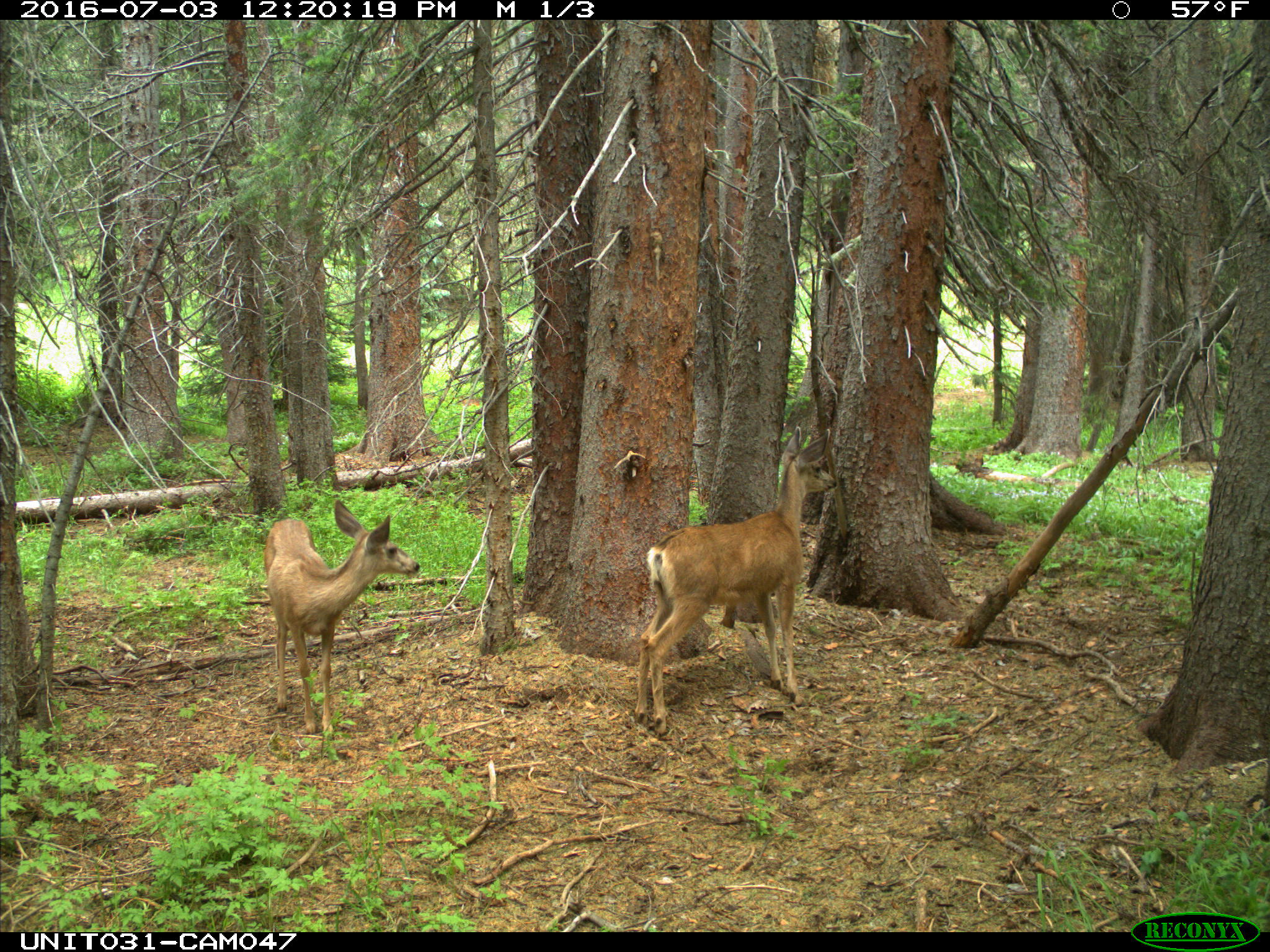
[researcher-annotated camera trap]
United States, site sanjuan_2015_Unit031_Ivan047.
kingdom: Animalia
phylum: Chordata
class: Mammalia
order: Artiodactyla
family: Cervidae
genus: Odocoileus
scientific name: Odocoileus hemionus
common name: mule deer